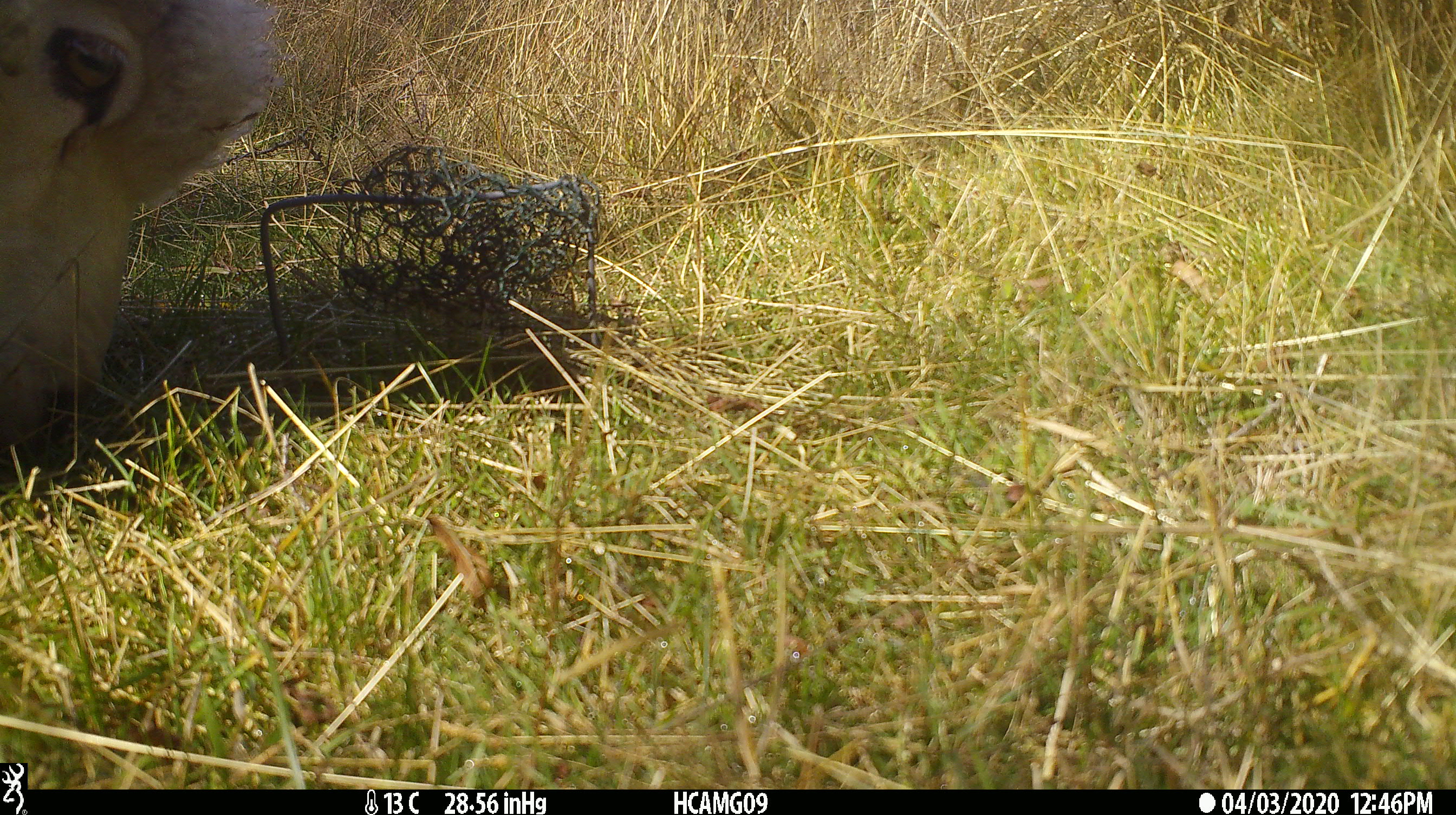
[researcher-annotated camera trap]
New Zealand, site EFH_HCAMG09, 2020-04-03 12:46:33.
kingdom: Animalia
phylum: Chordata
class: Mammalia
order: Artiodactyla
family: Bovidae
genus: Ovis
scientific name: Ovis aries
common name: domestic sheep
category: sheep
Sheep (domestic sheep) (Ovis aries).